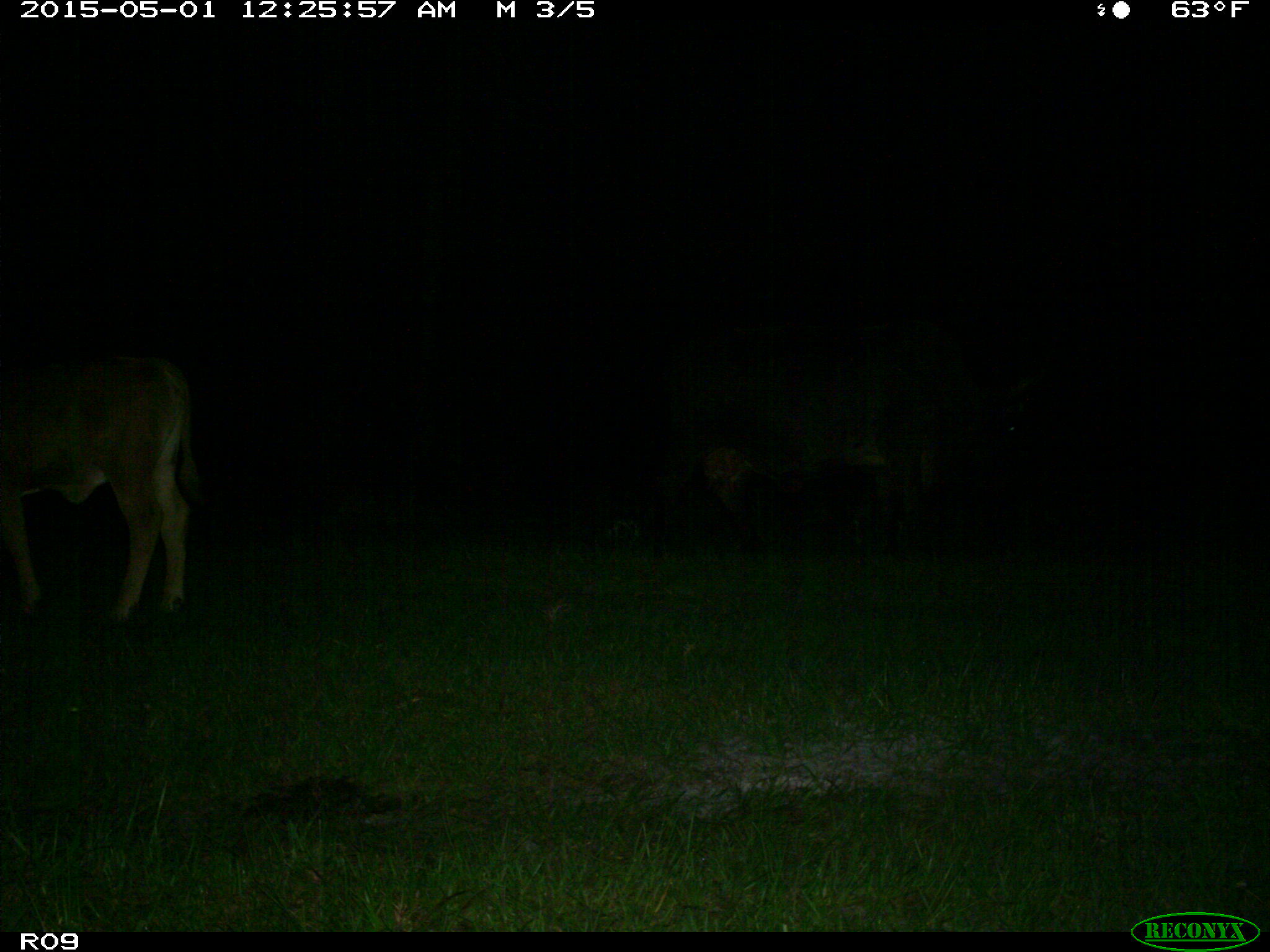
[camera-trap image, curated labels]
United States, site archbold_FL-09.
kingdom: Animalia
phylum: Chordata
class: Mammalia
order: Artiodactyla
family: Bovidae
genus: Bos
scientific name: Bos taurus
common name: domestic cow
Bos taurus (domestic cow).